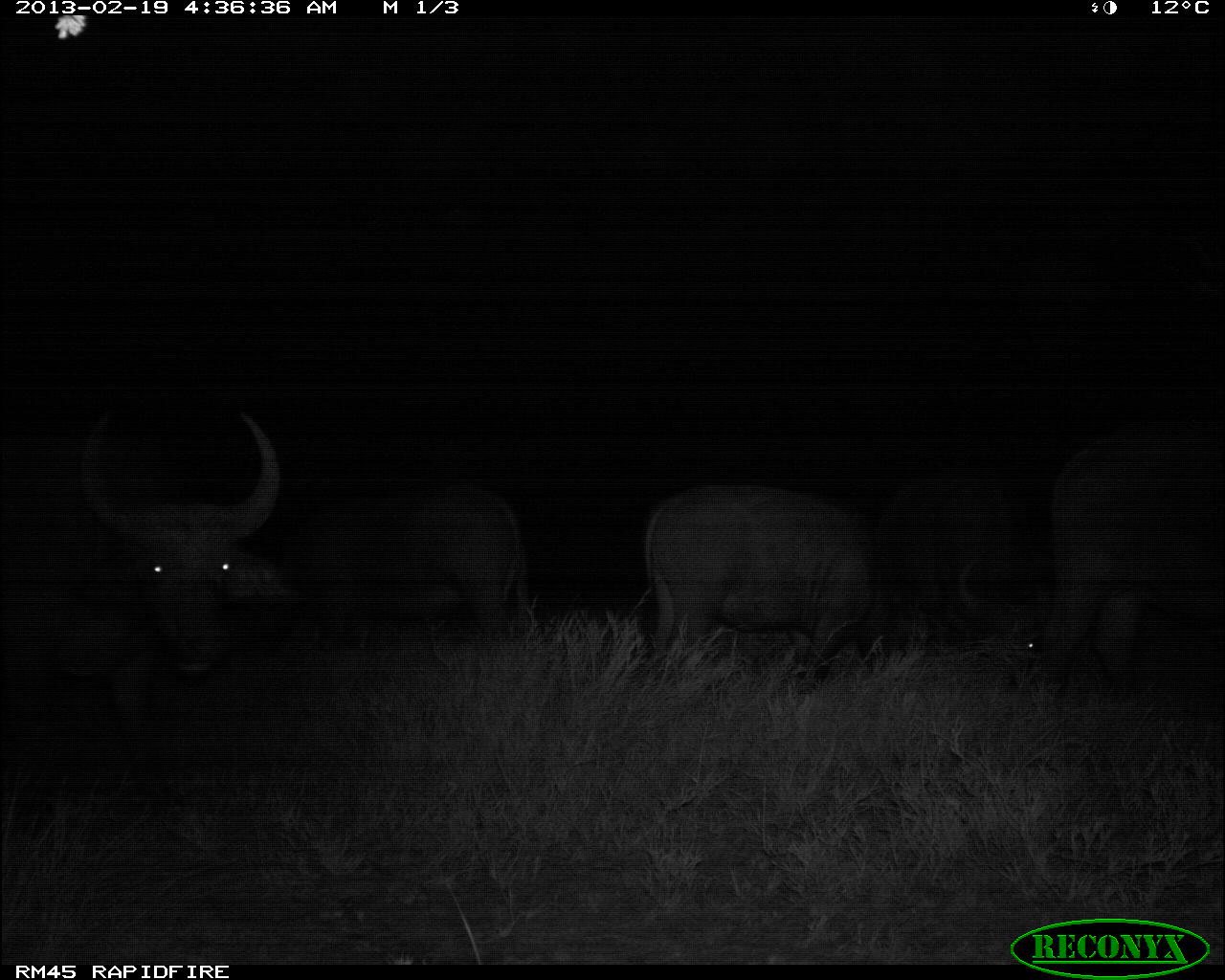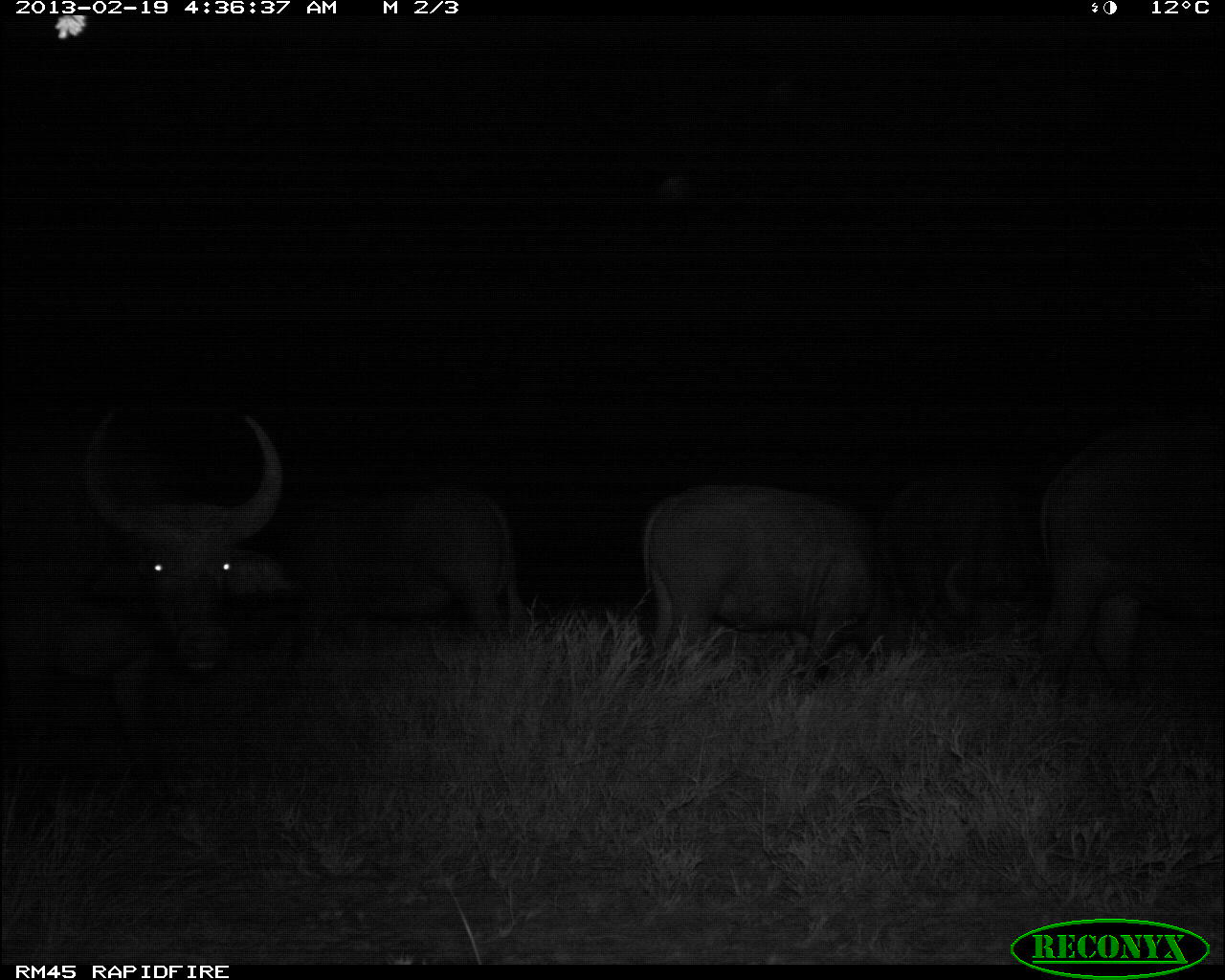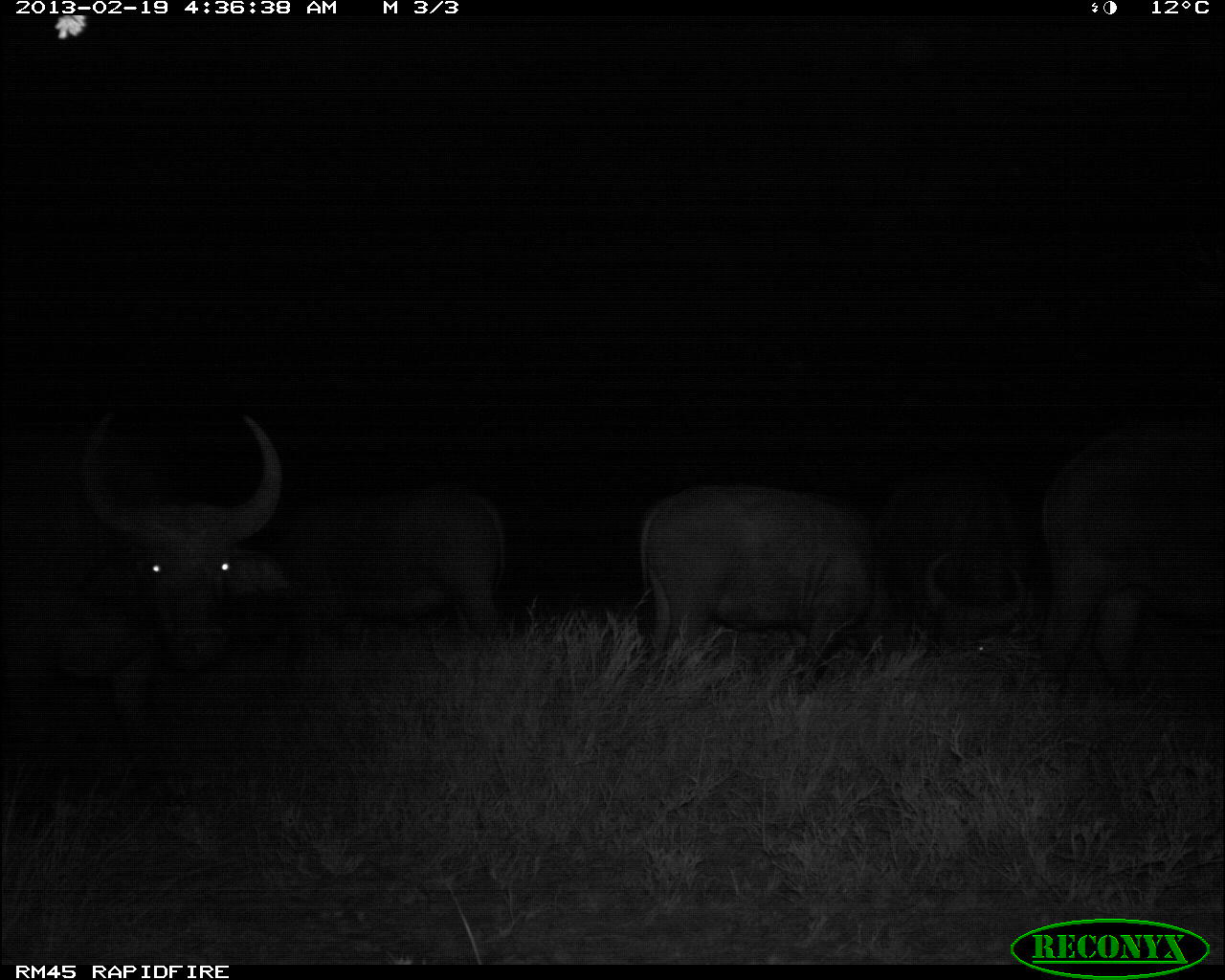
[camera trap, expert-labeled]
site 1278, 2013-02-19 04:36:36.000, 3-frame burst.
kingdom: Animalia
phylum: Chordata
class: Mammalia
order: Artiodactyla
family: Bovidae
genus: Syncerus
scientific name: Syncerus caffer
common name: african buffalo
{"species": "Syncerus caffer (african buffalo)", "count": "5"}